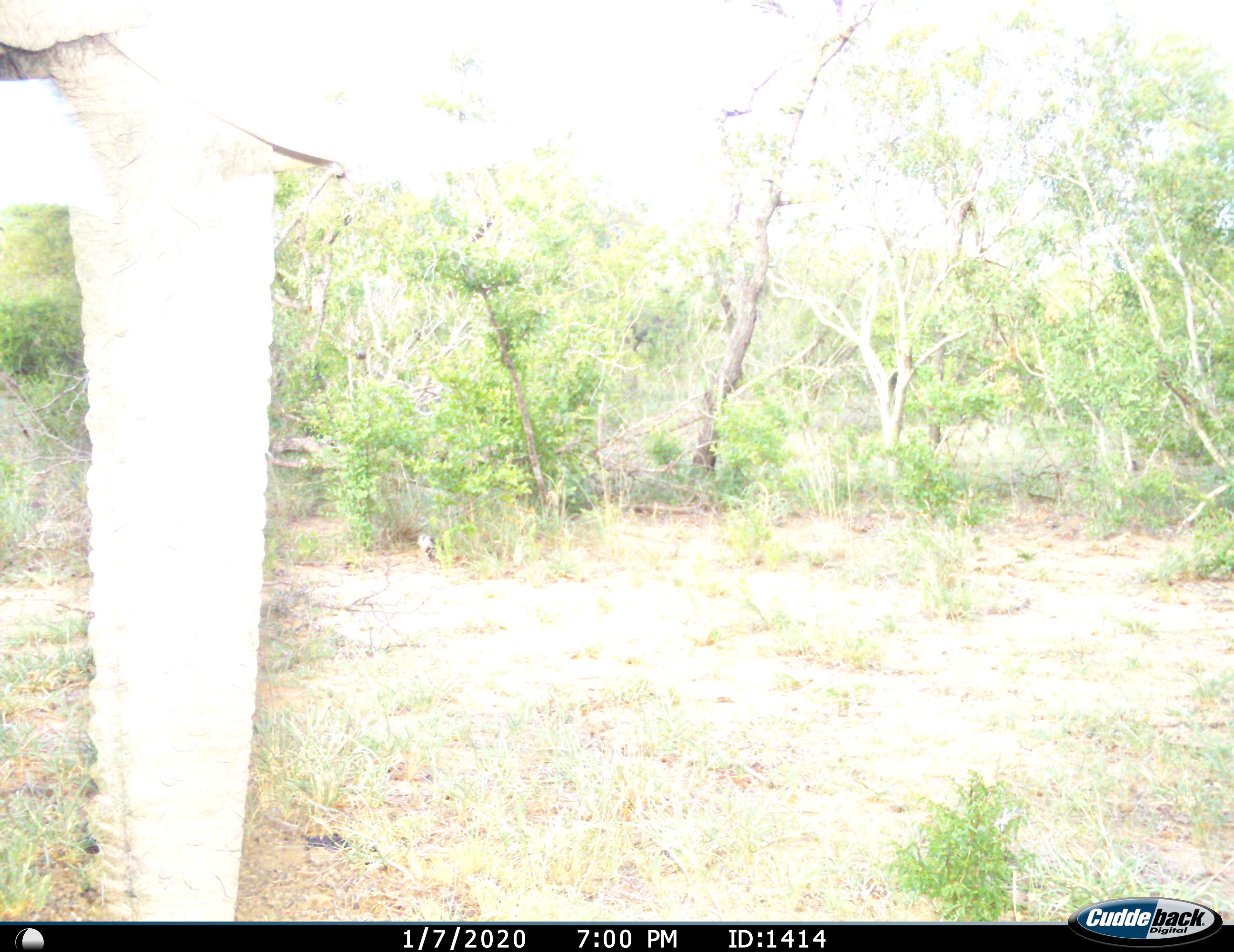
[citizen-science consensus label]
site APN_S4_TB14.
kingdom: Animalia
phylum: Chordata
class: Mammalia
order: Proboscidea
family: Elephantidae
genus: Loxodonta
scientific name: Loxodonta africana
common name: african bush elephant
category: elephant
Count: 1.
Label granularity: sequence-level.